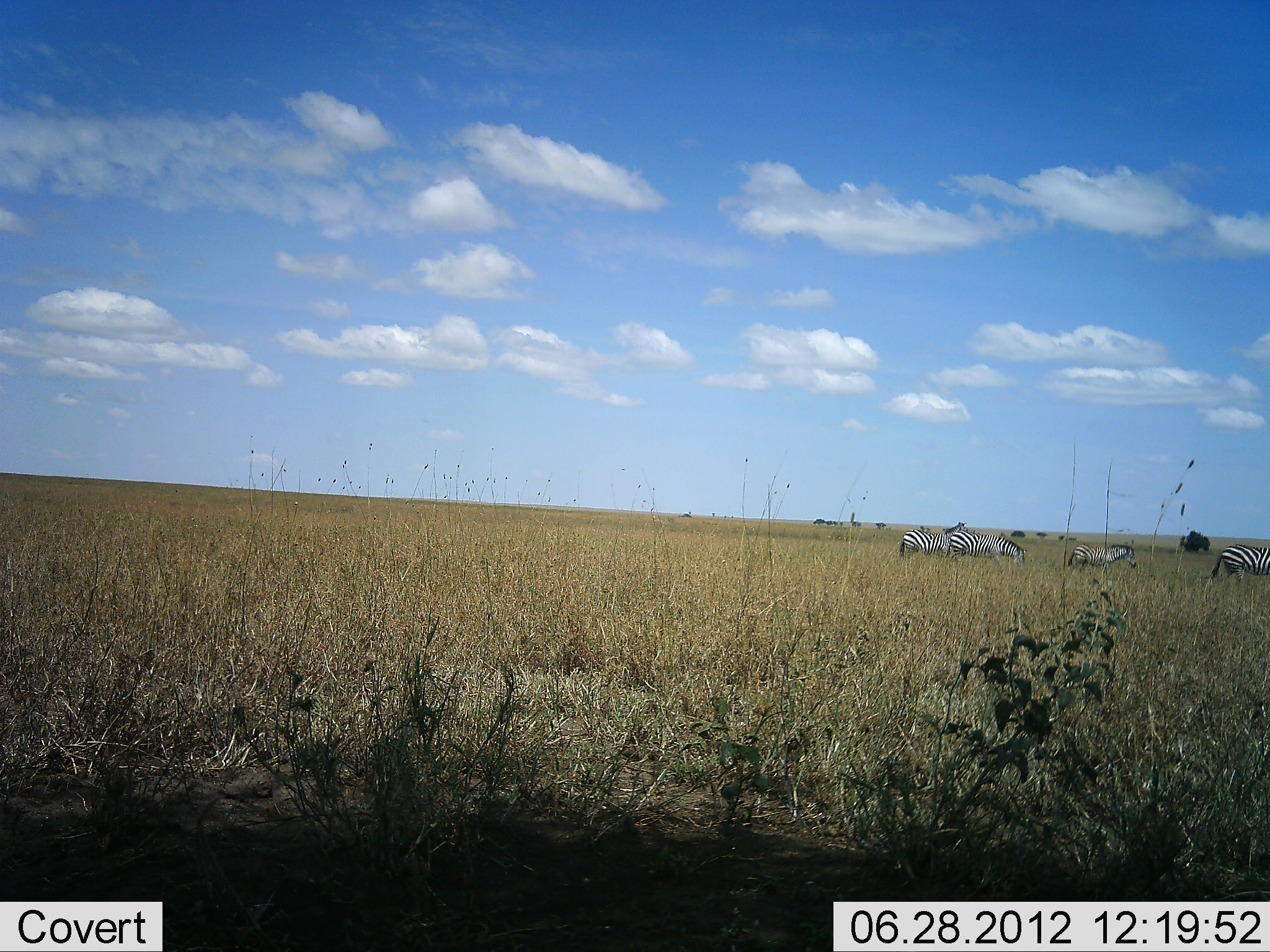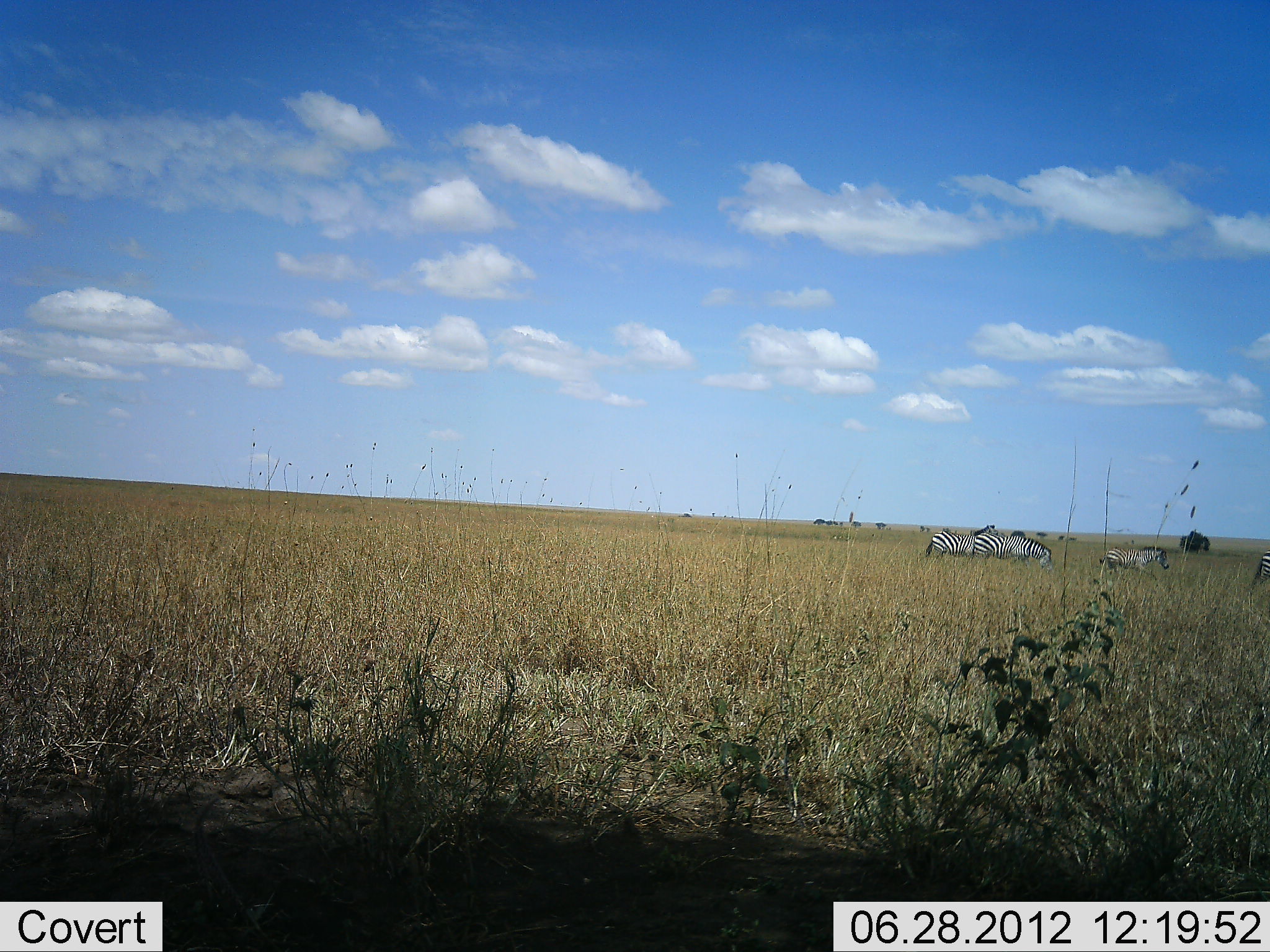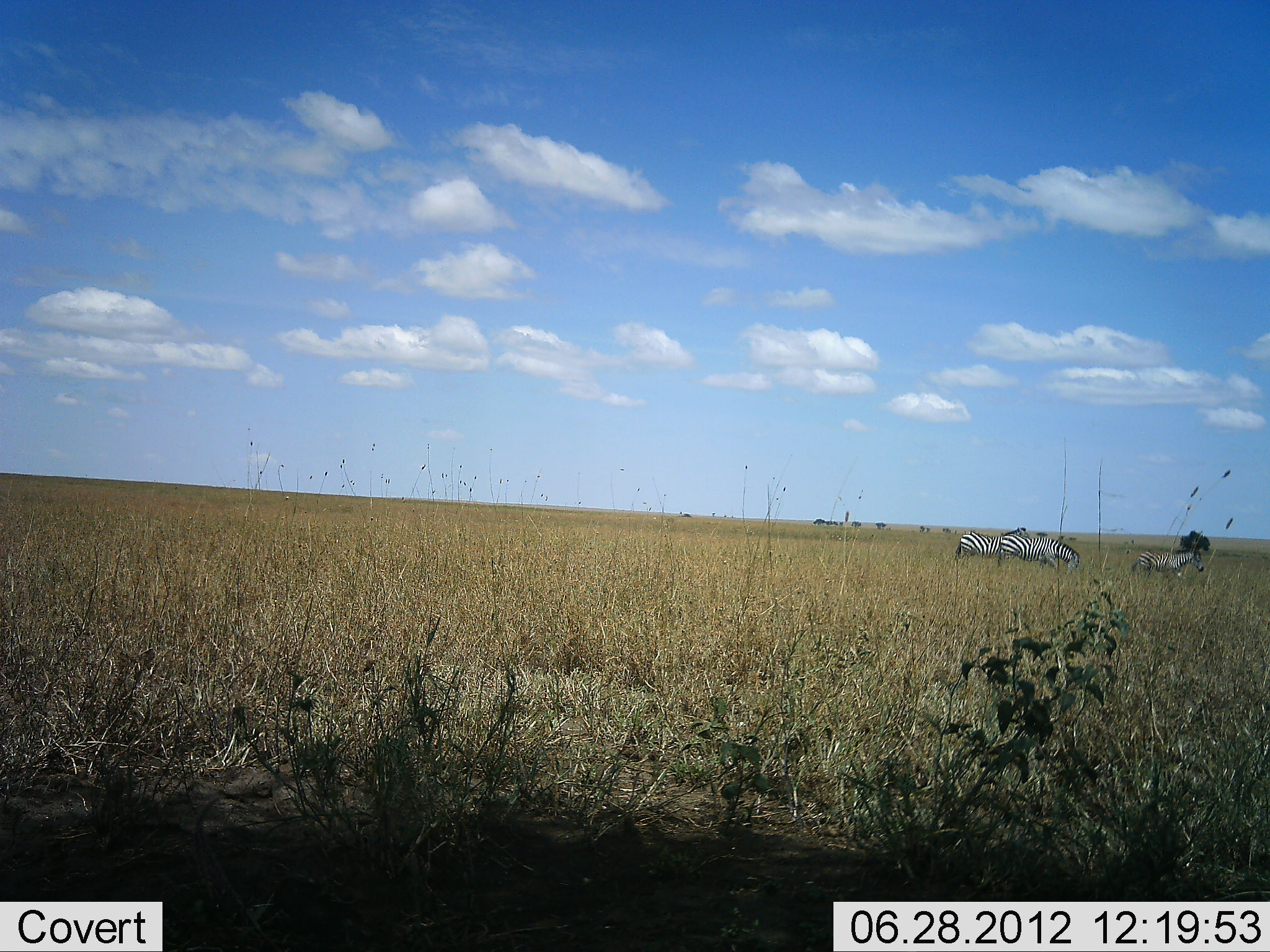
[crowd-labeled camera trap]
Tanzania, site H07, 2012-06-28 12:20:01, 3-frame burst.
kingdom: Animalia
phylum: Chordata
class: Mammalia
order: Perissodactyla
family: Equidae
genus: Equus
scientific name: Equus quagga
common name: plains zebra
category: zebra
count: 4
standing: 10%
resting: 0%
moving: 100%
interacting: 0%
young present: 20%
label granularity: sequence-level